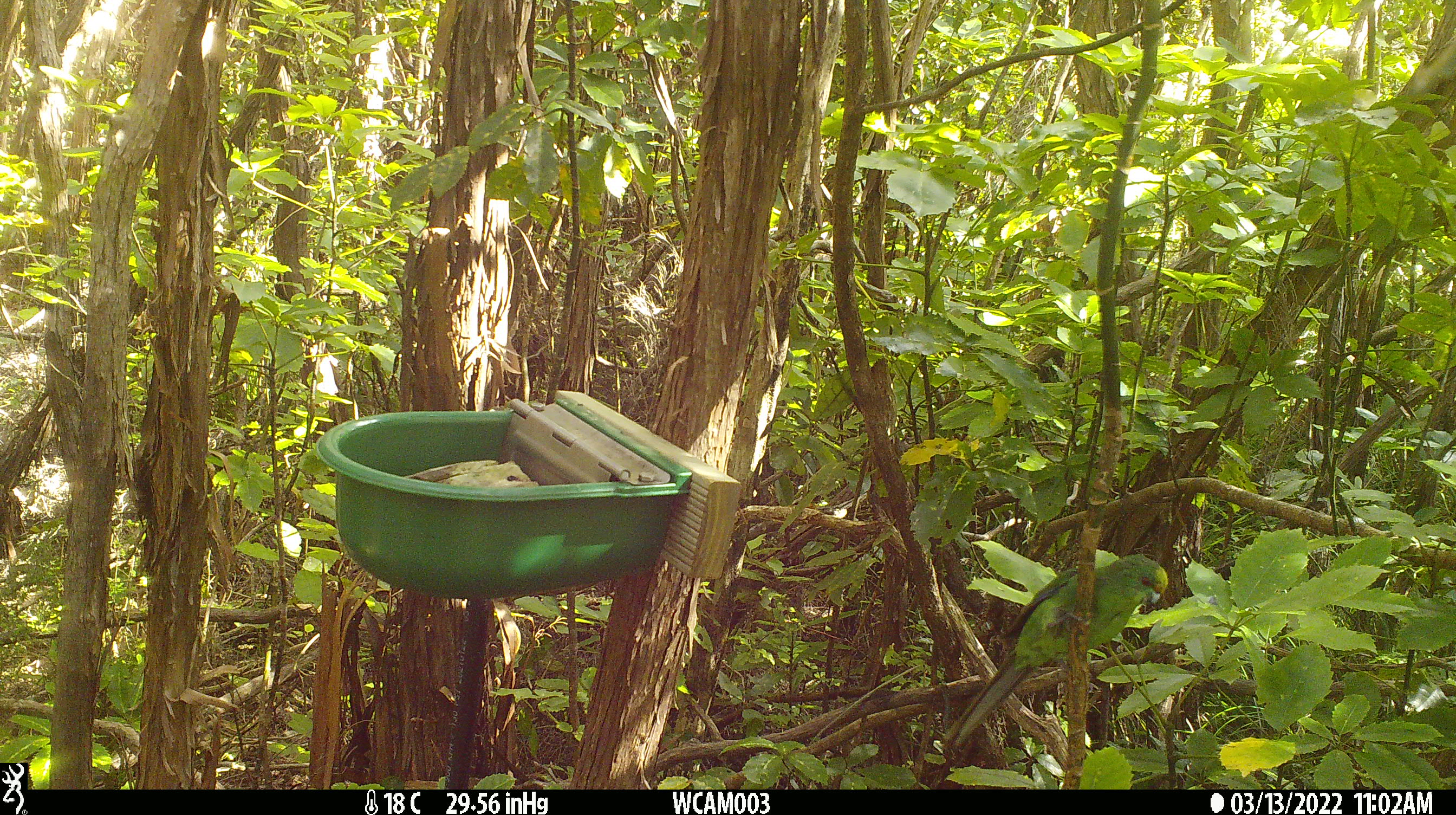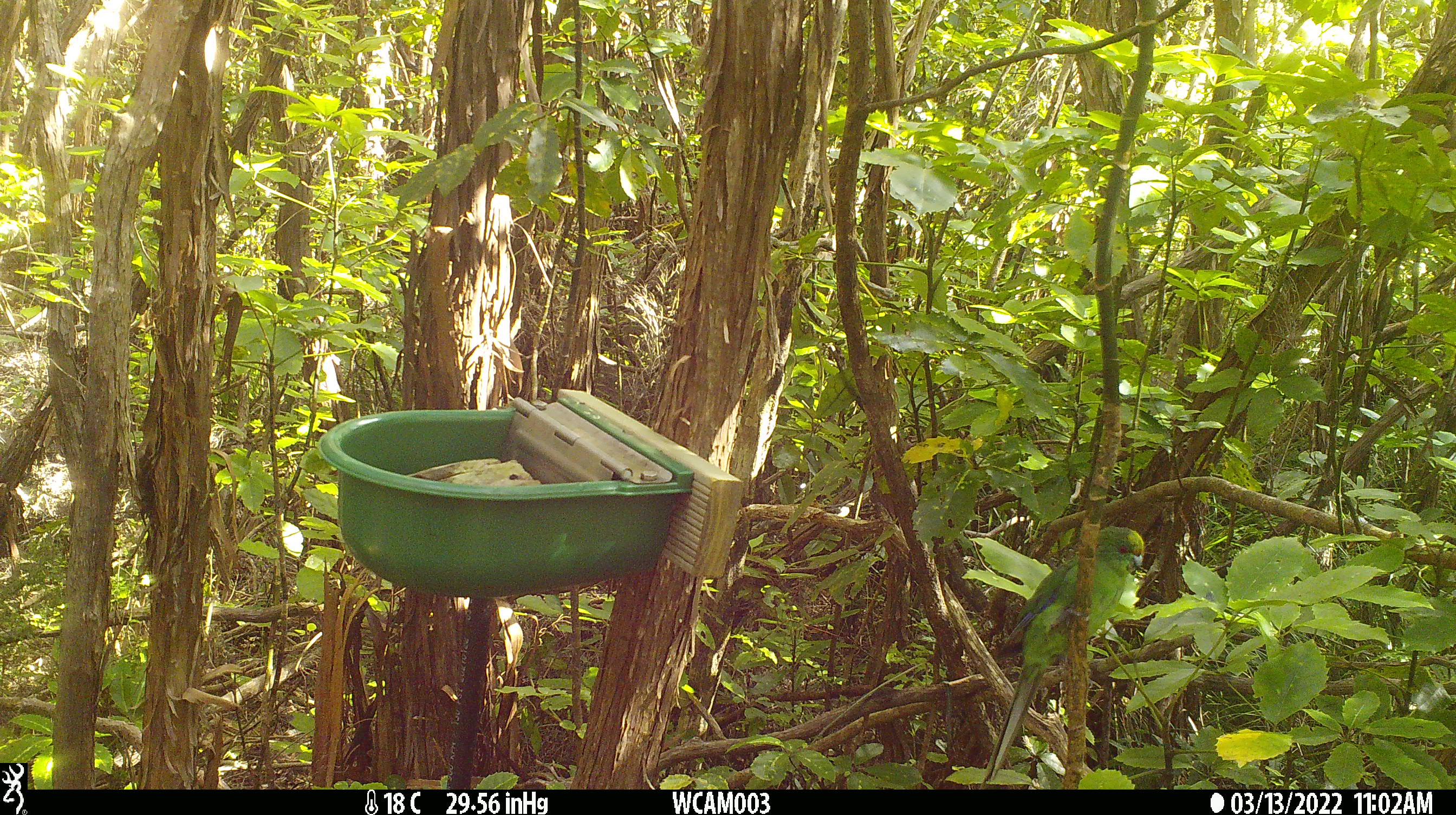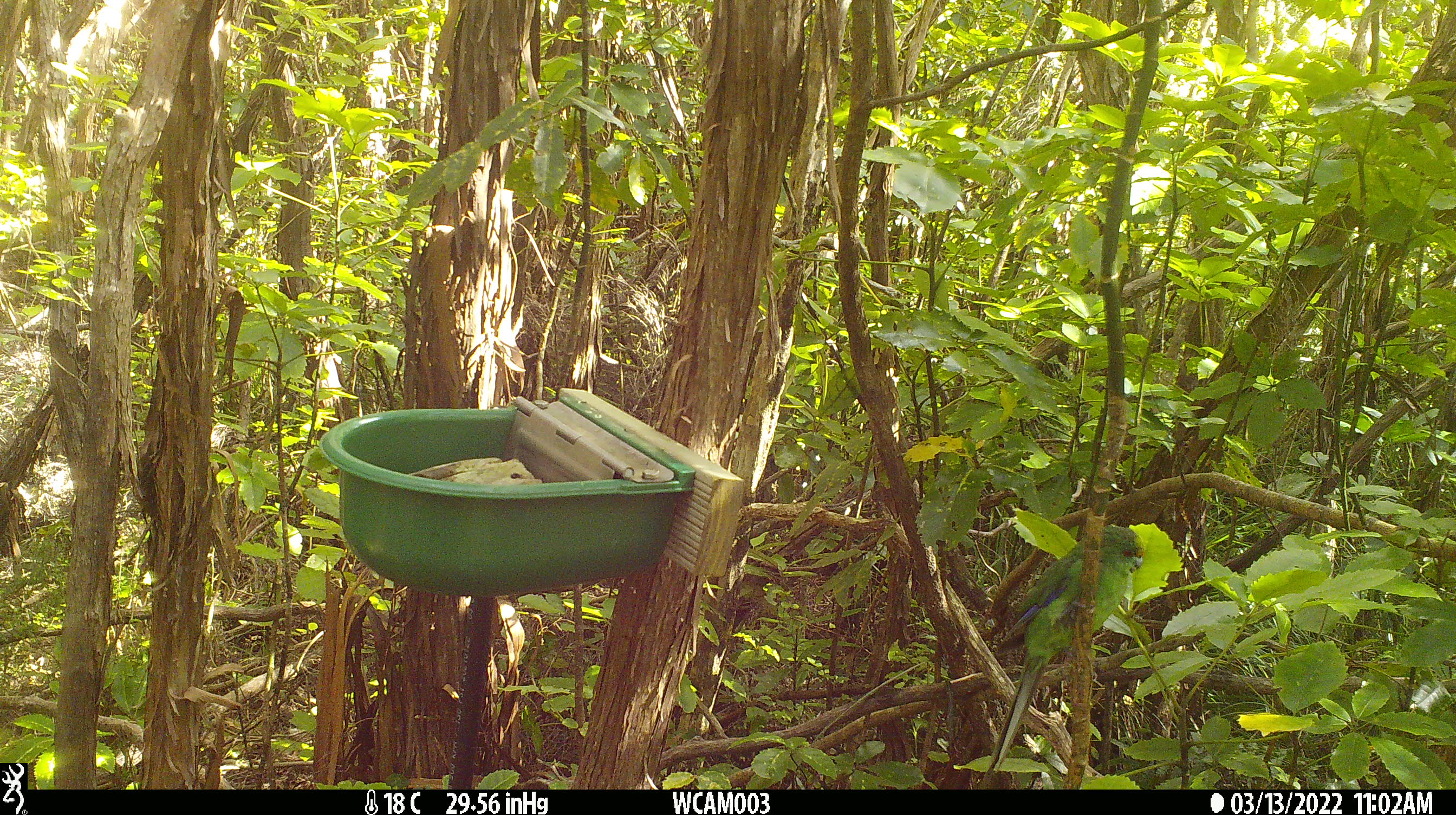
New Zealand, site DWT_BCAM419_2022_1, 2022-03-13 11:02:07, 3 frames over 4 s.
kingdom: Animalia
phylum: Chordata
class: Aves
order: Psittaciformes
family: Psittaculidae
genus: Cyanoramphus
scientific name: Cyanoramphus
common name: parakeet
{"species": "parakeet (Cyanoramphus)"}